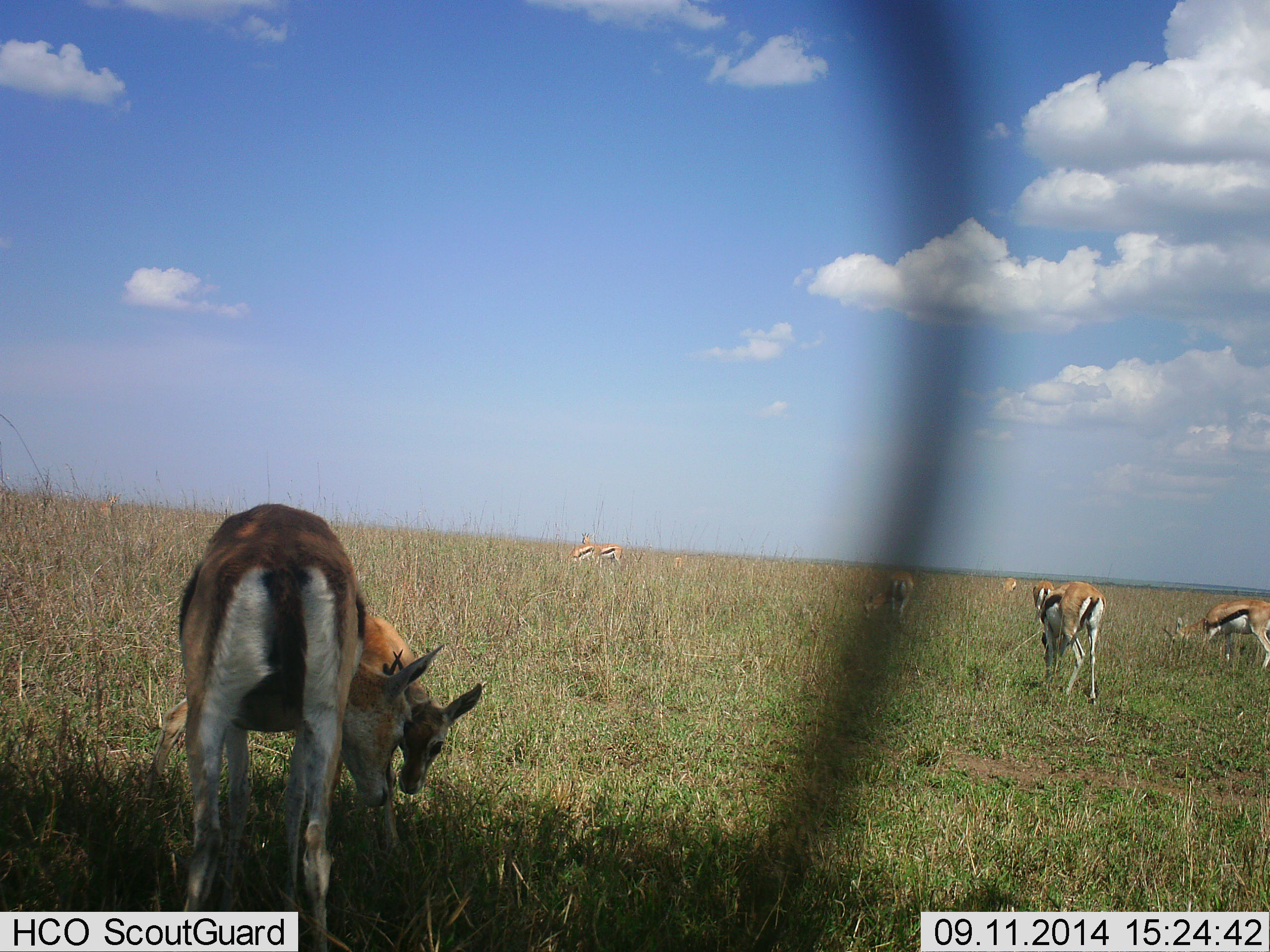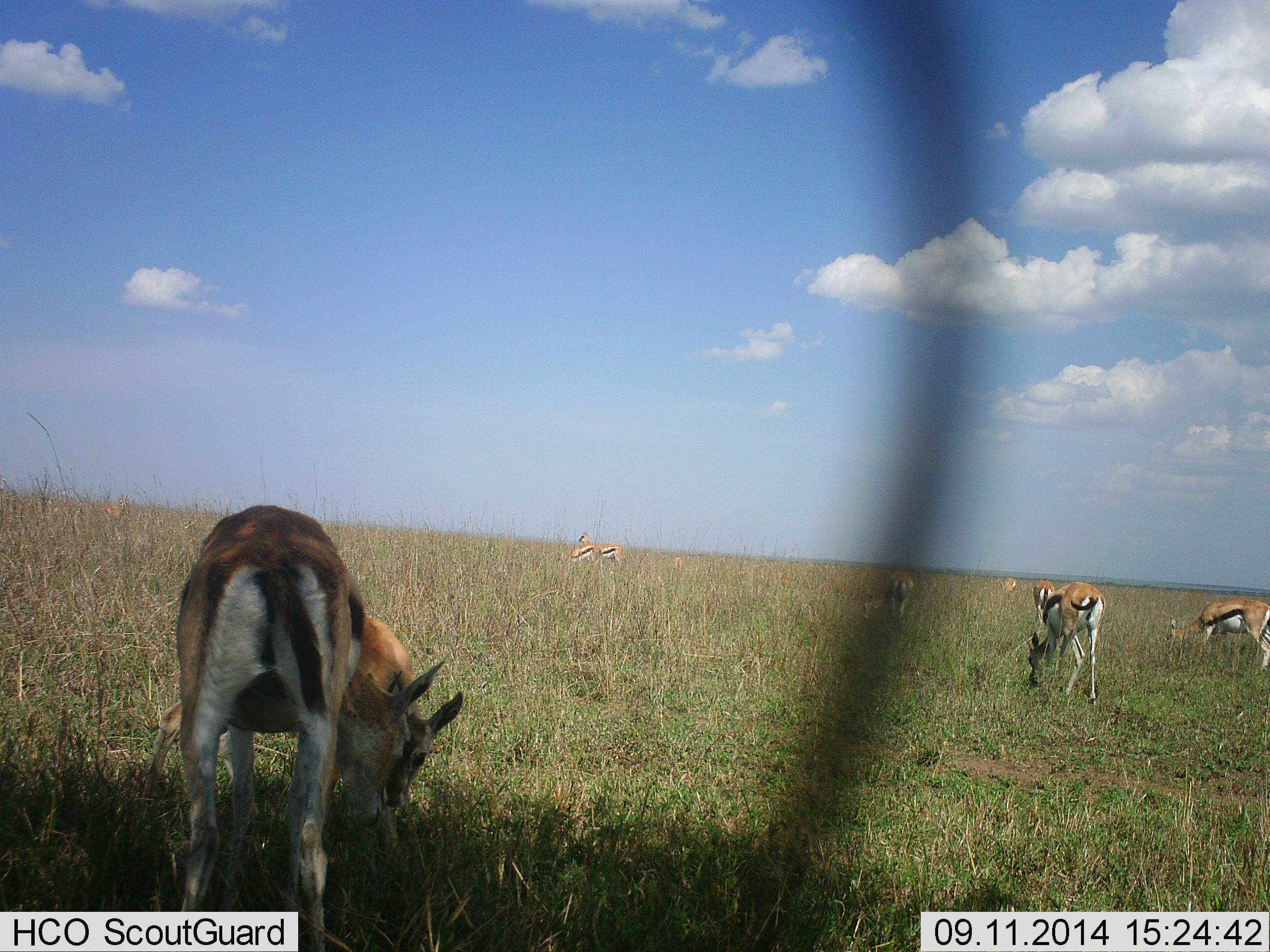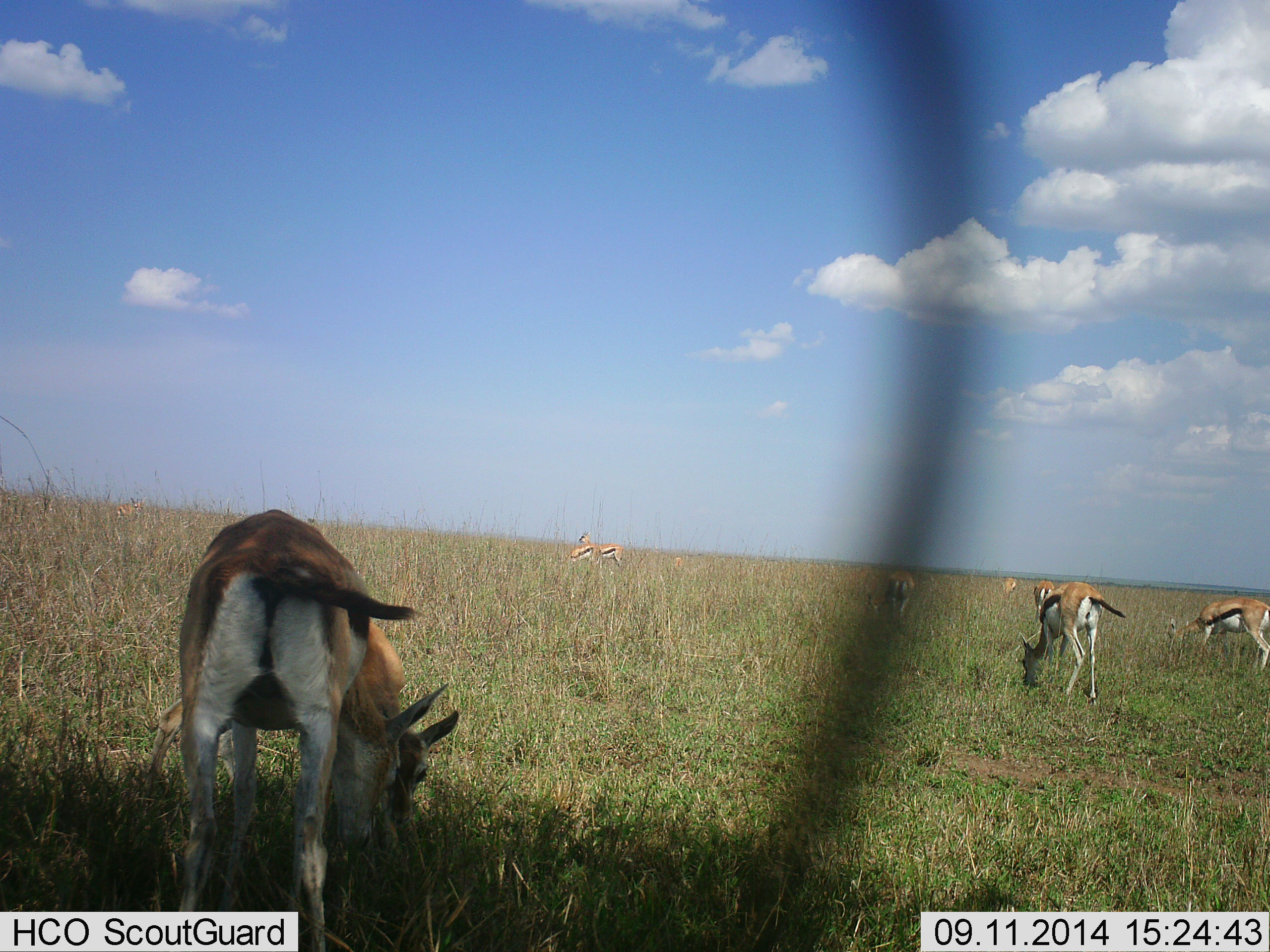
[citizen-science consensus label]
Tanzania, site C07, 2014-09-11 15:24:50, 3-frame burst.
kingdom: Animalia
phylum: Chordata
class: Mammalia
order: Artiodactyla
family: Bovidae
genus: Eudorcas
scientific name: Eudorcas thomsonii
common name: thomson's gazelle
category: gazellethomsons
Gazellethomsons (thomson's gazelle) (Eudorcas thomsonii), count 8. Behavior (volunteer vote fractions): standing 18%, resting 0%, moving 9%, interacting 9%. Young present (vote fraction): 18%. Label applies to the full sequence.